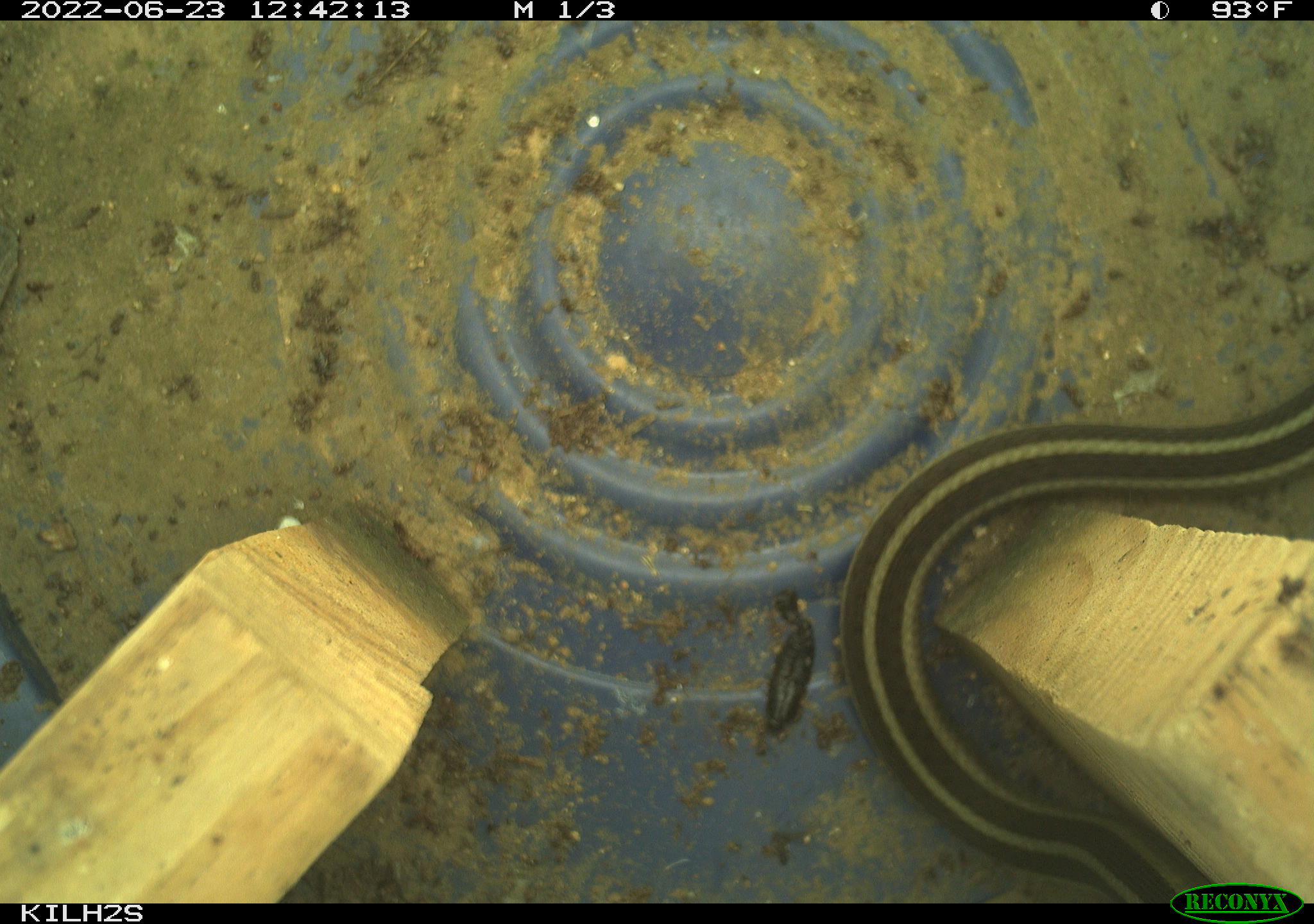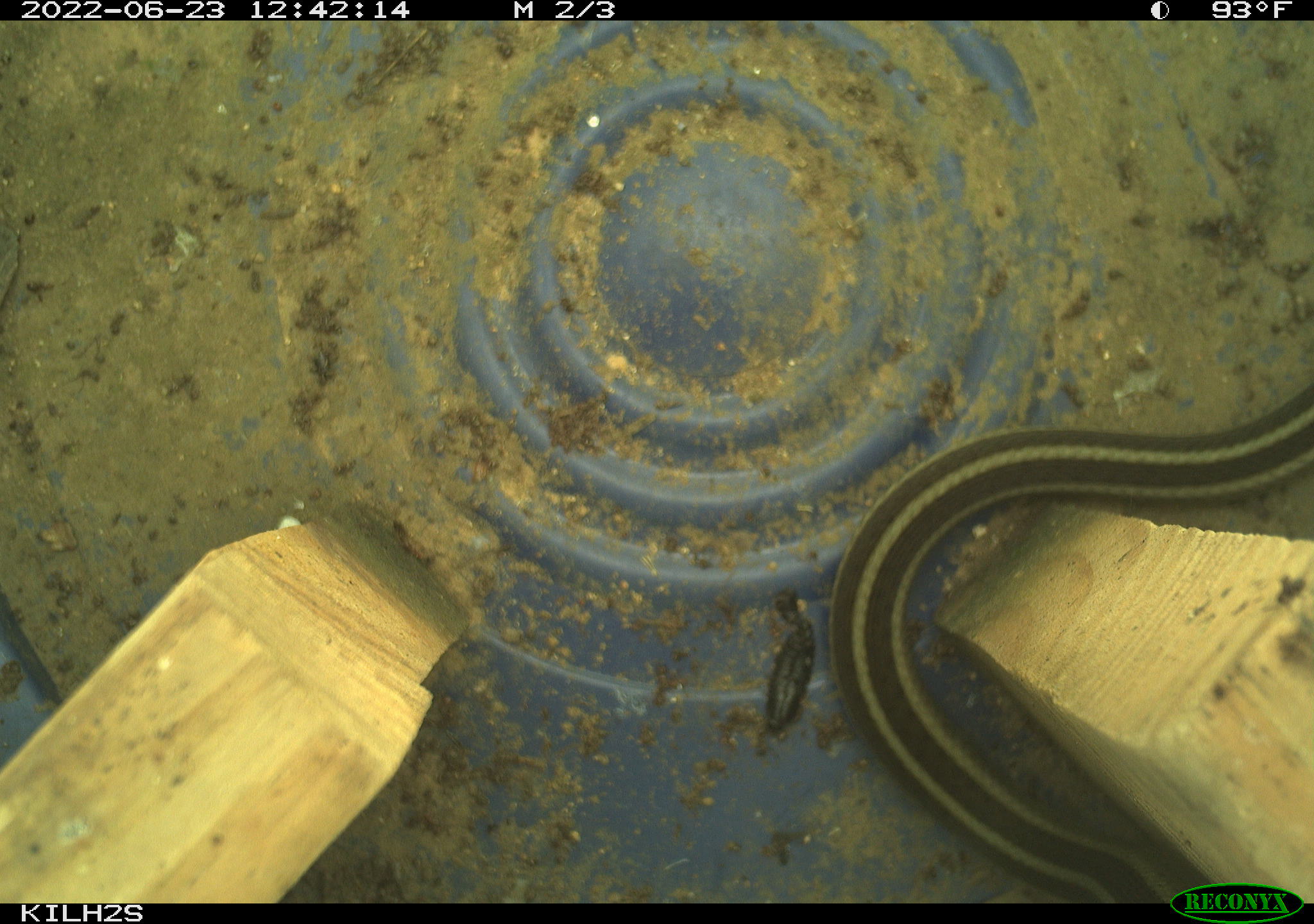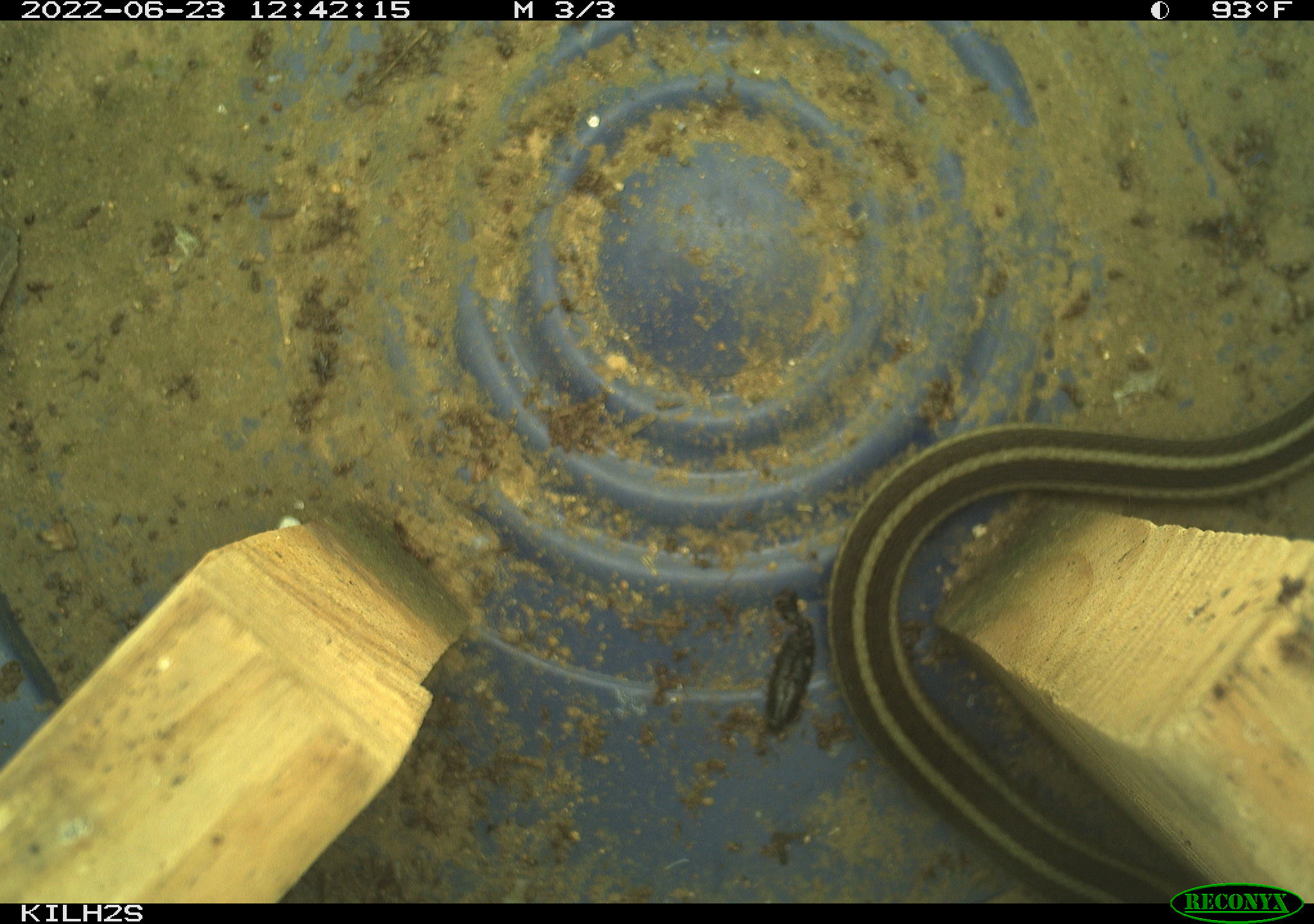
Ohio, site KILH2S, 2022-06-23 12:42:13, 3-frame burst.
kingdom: Animalia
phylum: Chordata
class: Reptilia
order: Squamata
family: Colubridae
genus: Thamnophis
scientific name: Thamnophis sirtalis sirtalis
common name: eastern gartersnake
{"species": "eastern gartersnake (Thamnophis sirtalis sirtalis)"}